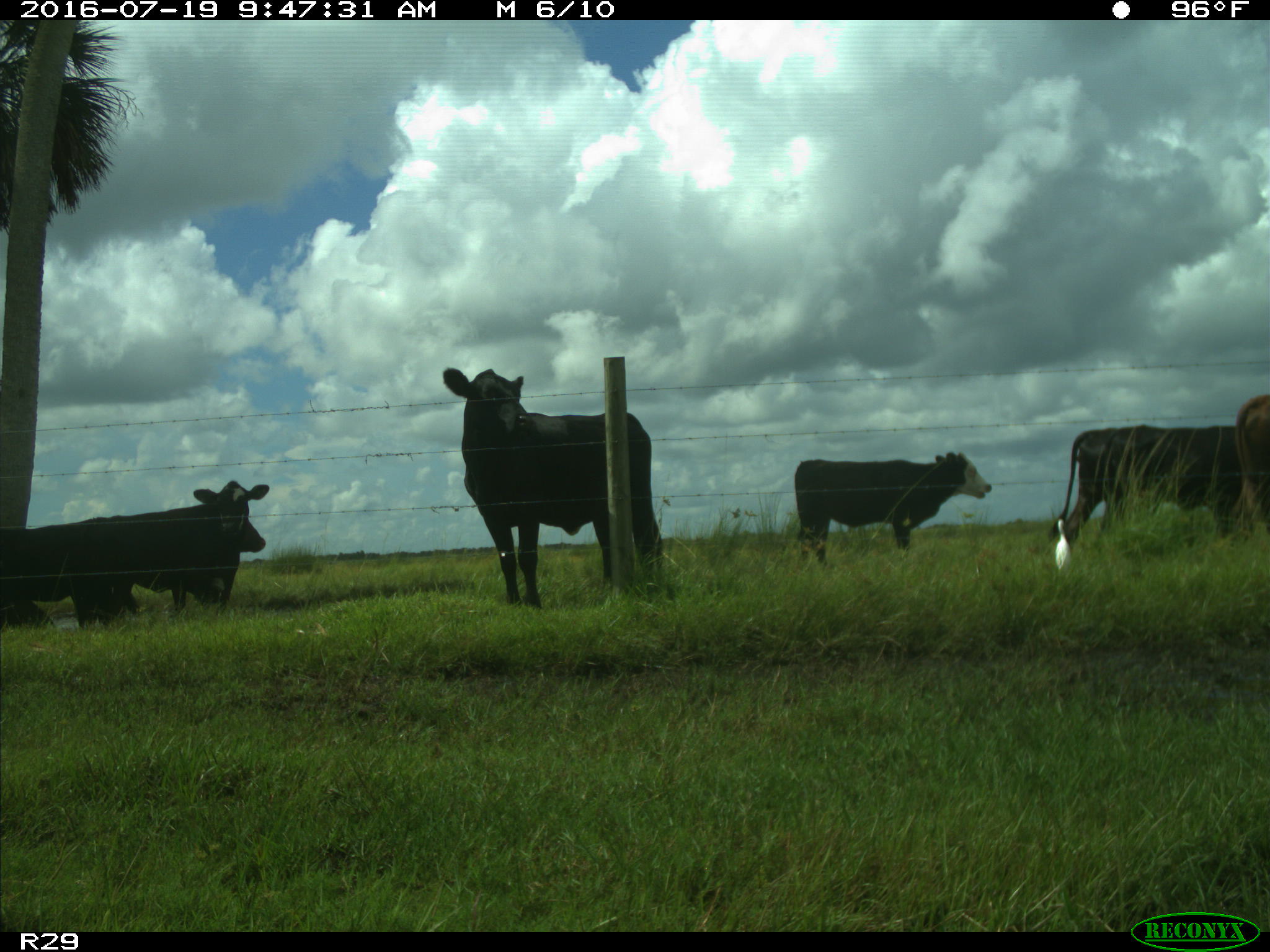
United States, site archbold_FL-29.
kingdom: Animalia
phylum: Chordata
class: Mammalia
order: Artiodactyla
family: Bovidae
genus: Bos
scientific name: Bos taurus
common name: domestic cow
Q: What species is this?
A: Bos taurus (domestic cow).